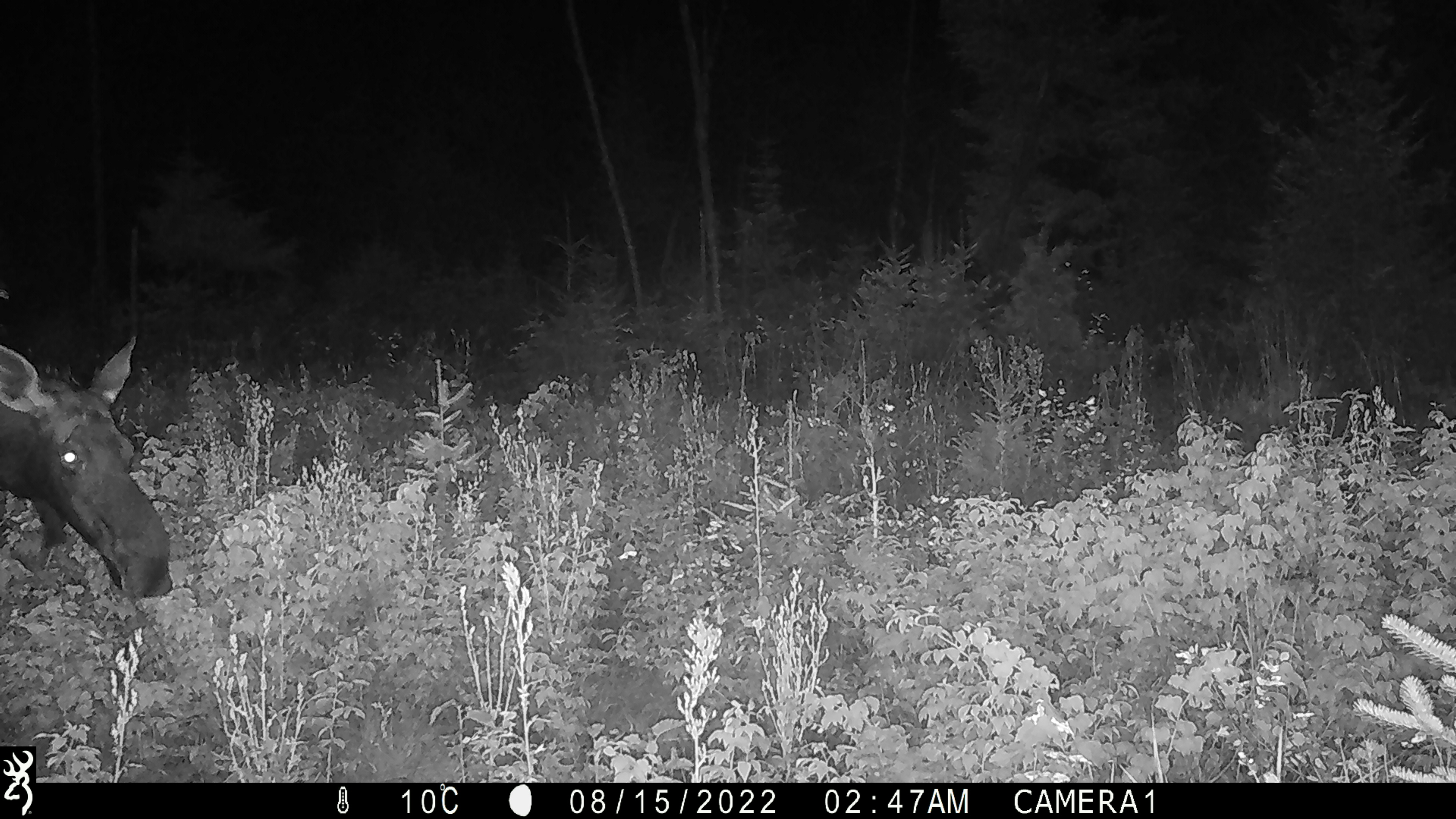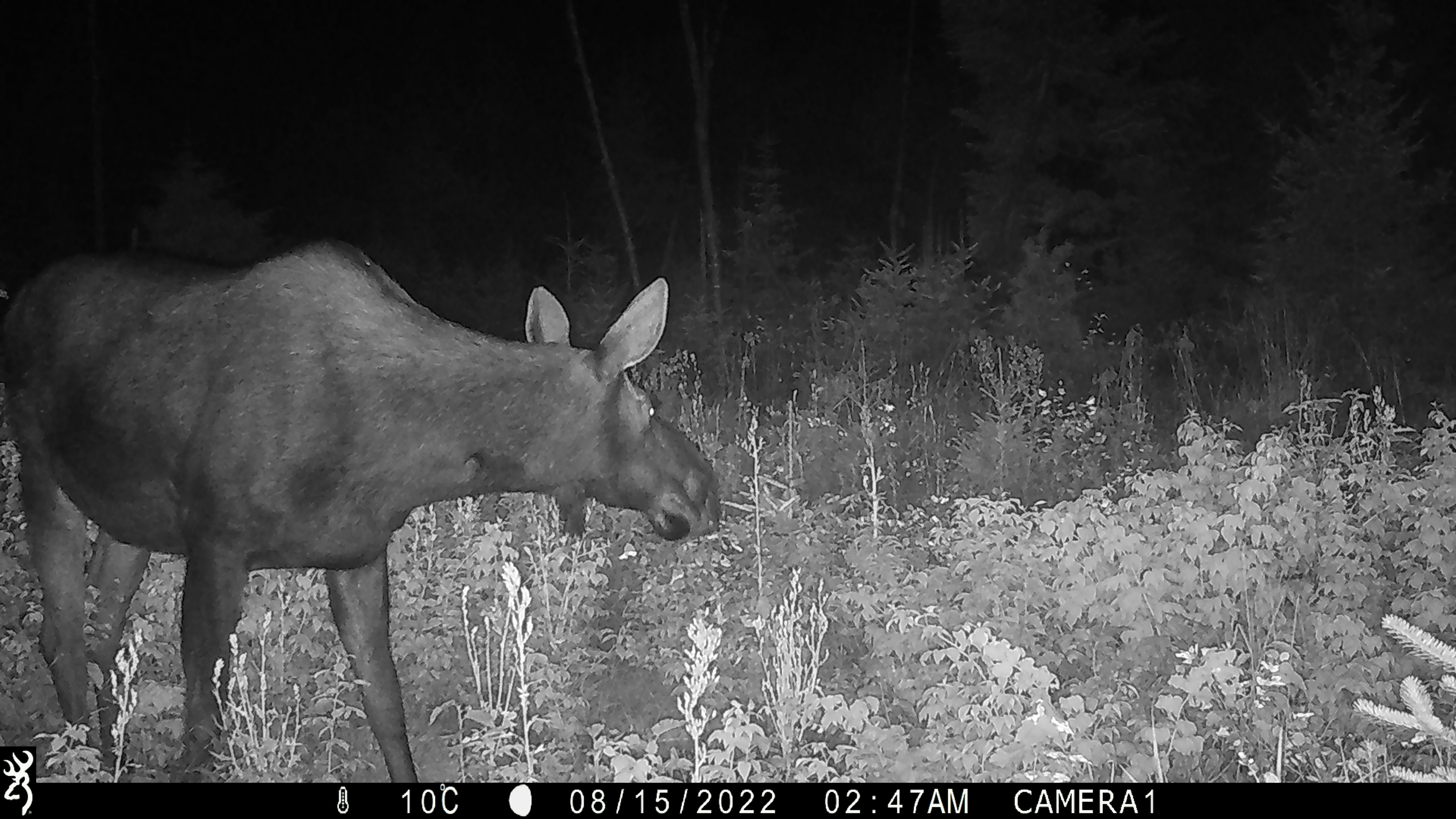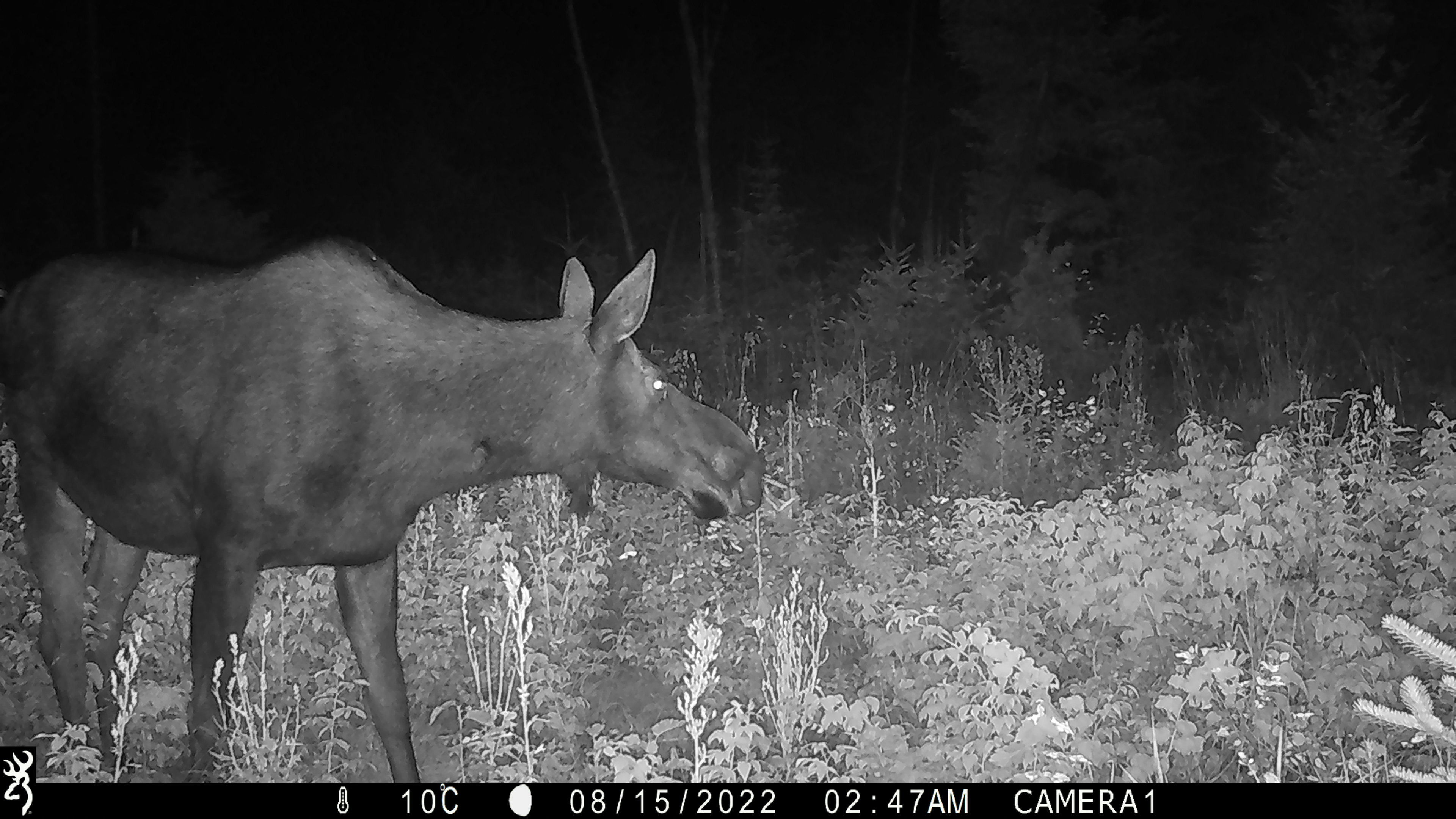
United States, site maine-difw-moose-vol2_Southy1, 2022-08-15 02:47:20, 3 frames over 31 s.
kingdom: Animalia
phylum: Chordata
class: Mammalia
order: Artiodactyla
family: Cervidae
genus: Alces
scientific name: Alces alces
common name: moose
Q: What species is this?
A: Moose (Alces alces).